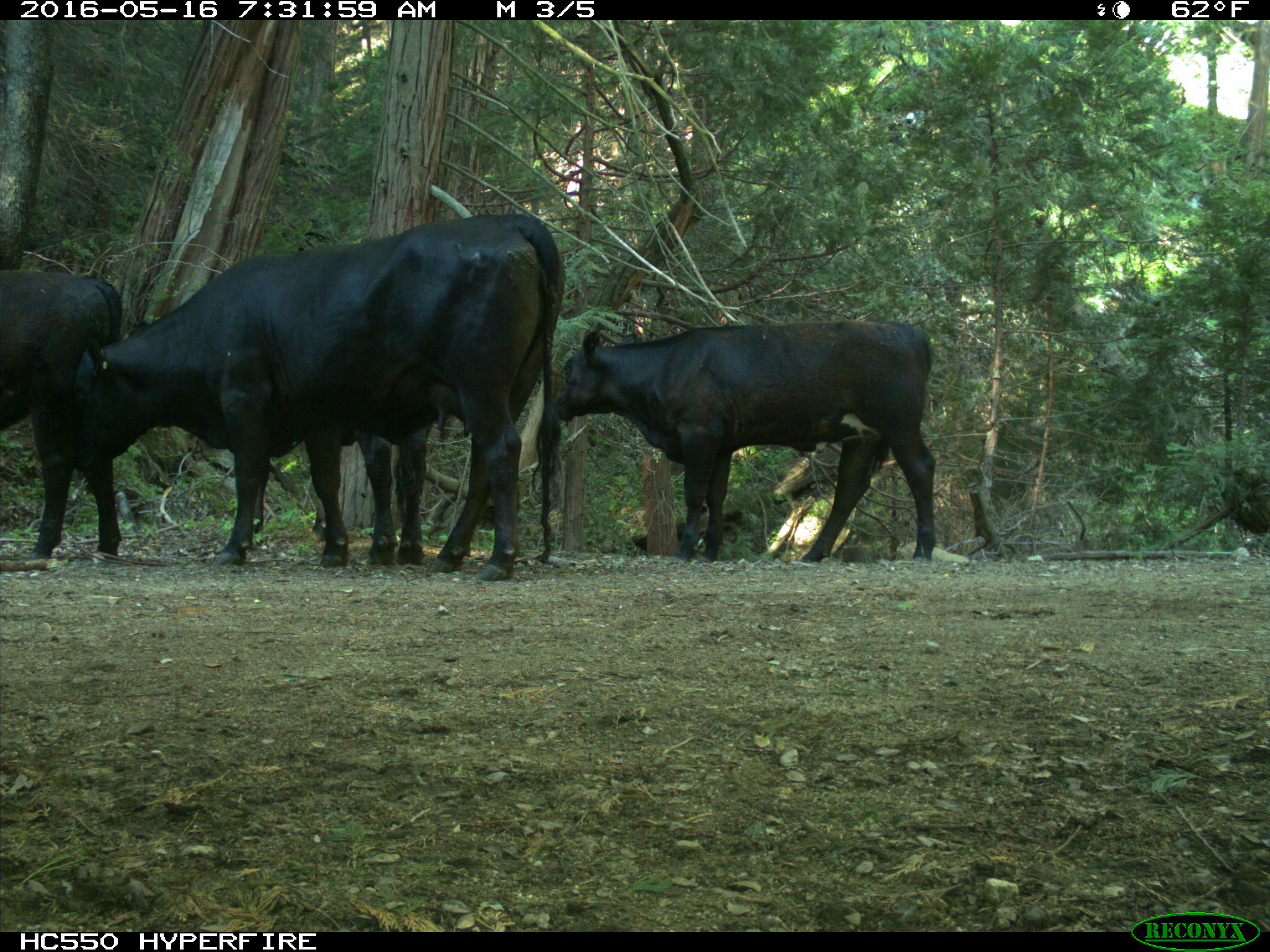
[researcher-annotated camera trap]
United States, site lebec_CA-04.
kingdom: Animalia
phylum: Chordata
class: Mammalia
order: Artiodactyla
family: Bovidae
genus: Bos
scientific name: Bos taurus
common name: domestic cow